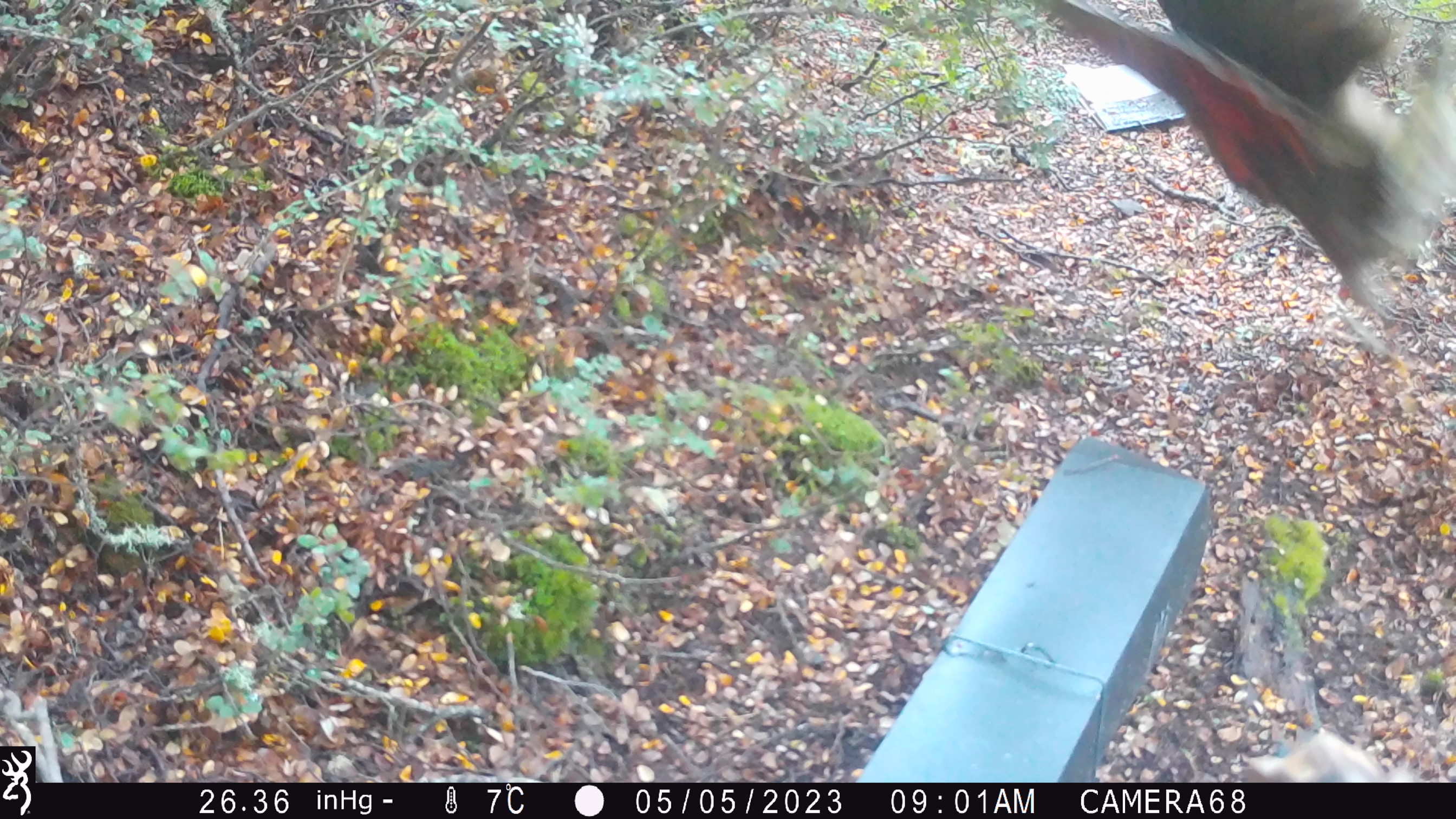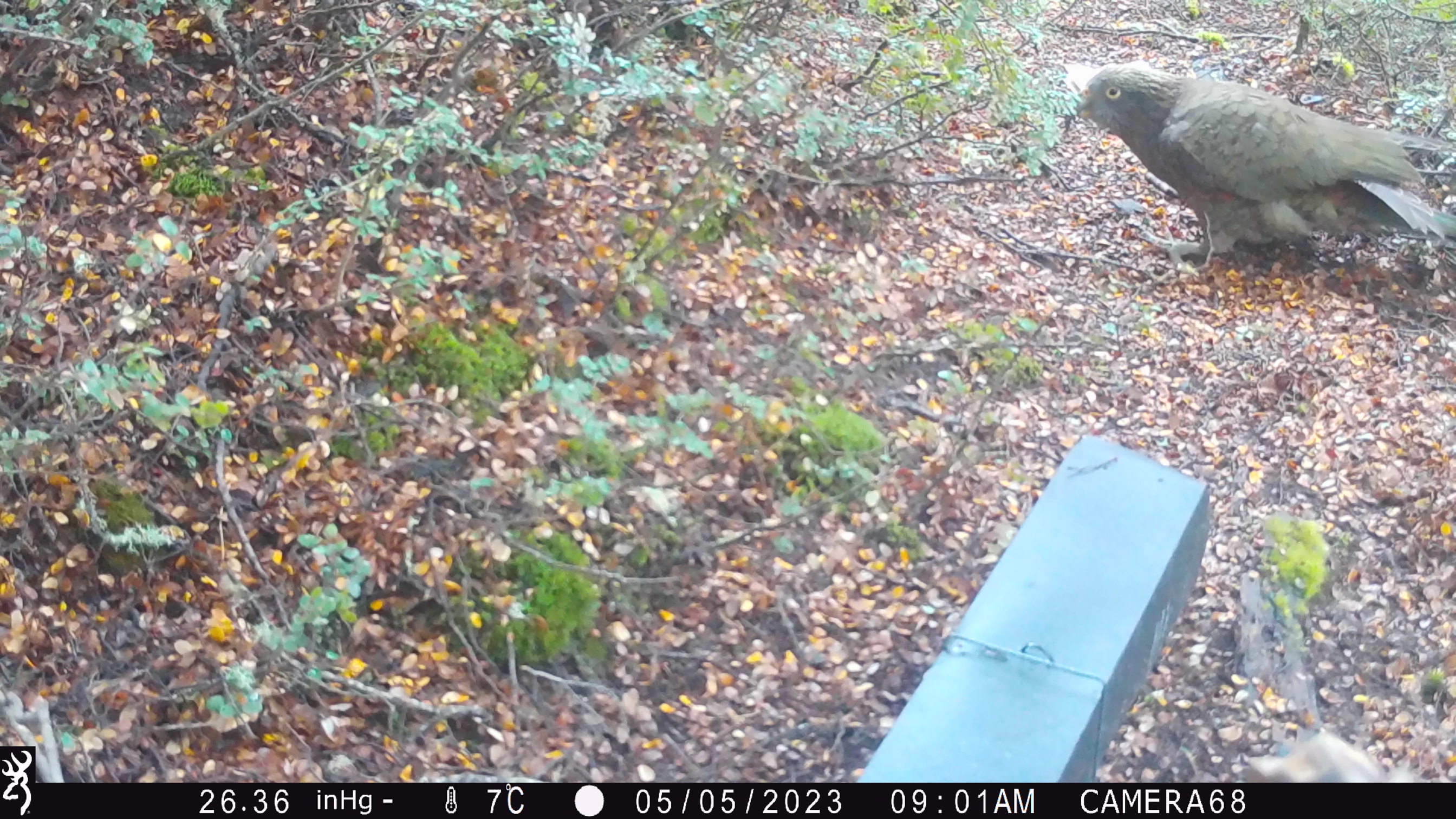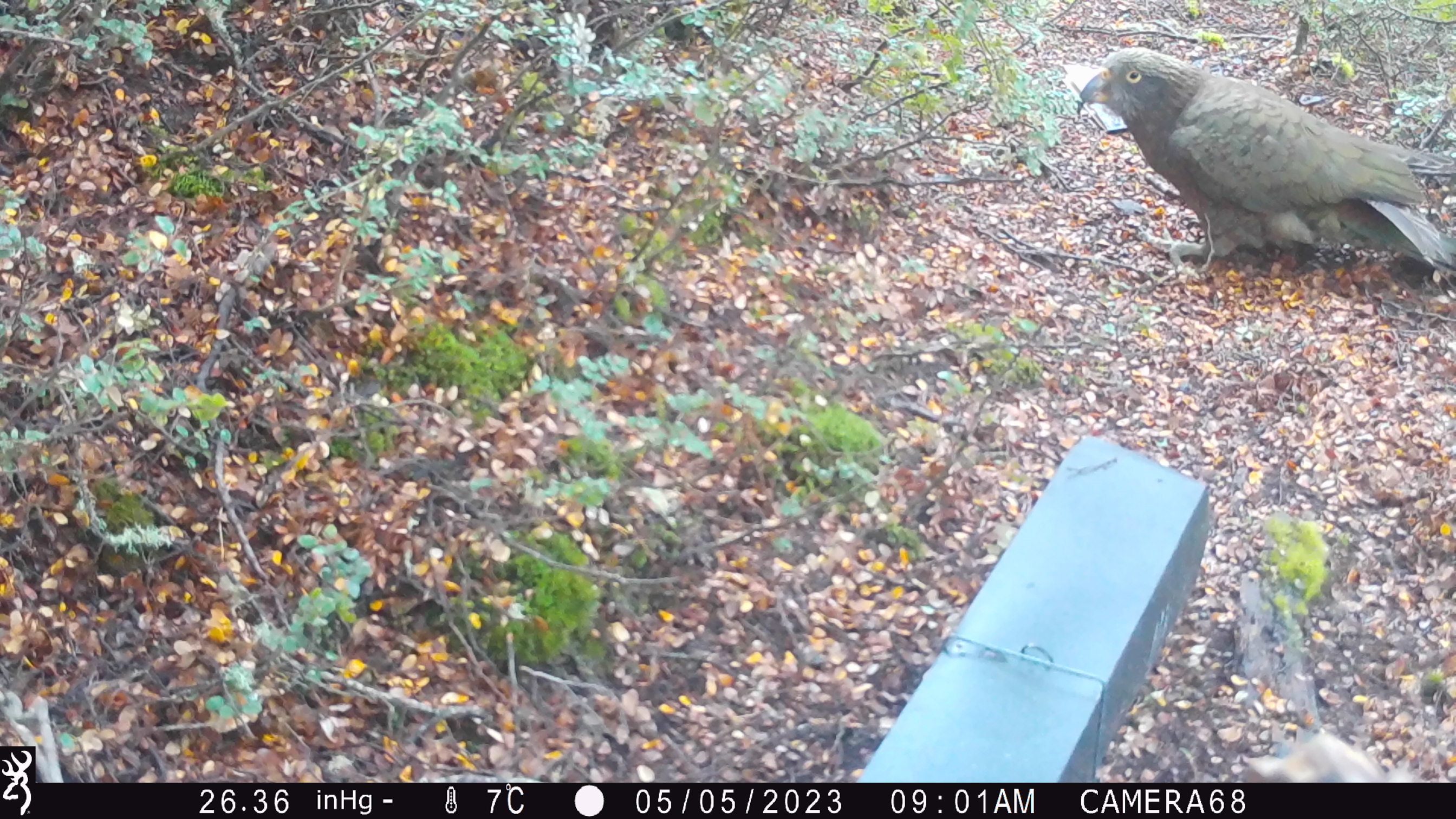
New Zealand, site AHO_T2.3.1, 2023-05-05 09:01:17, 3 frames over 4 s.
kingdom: Animalia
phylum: Chordata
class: Aves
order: Psittaciformes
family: Strigopidae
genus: Nestor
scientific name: Nestor notabilis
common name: kea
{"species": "kea (Nestor notabilis)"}